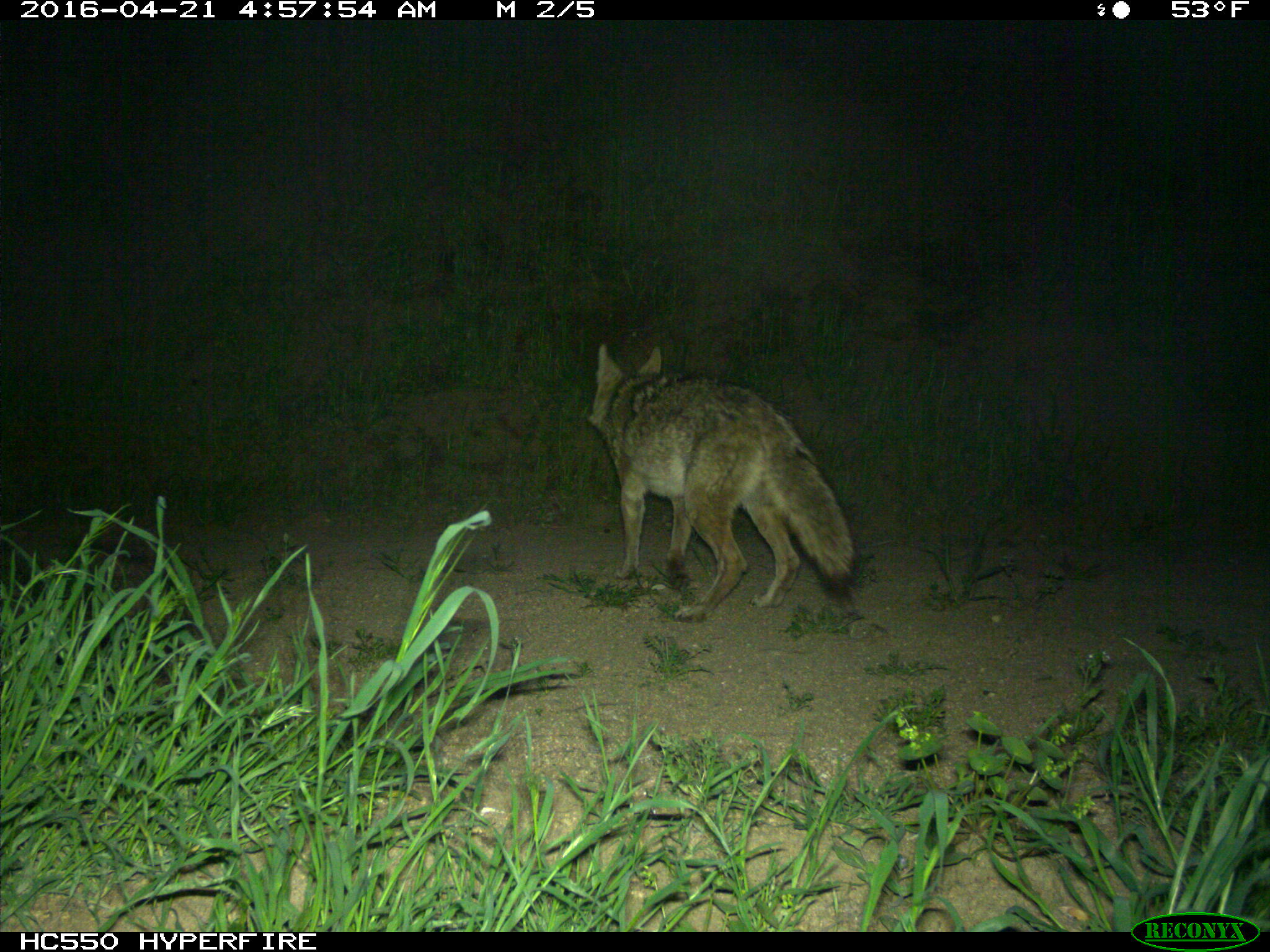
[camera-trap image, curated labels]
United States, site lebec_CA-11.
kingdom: Animalia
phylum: Chordata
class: Mammalia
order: Carnivora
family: Canidae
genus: Canis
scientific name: Canis latrans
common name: coyote